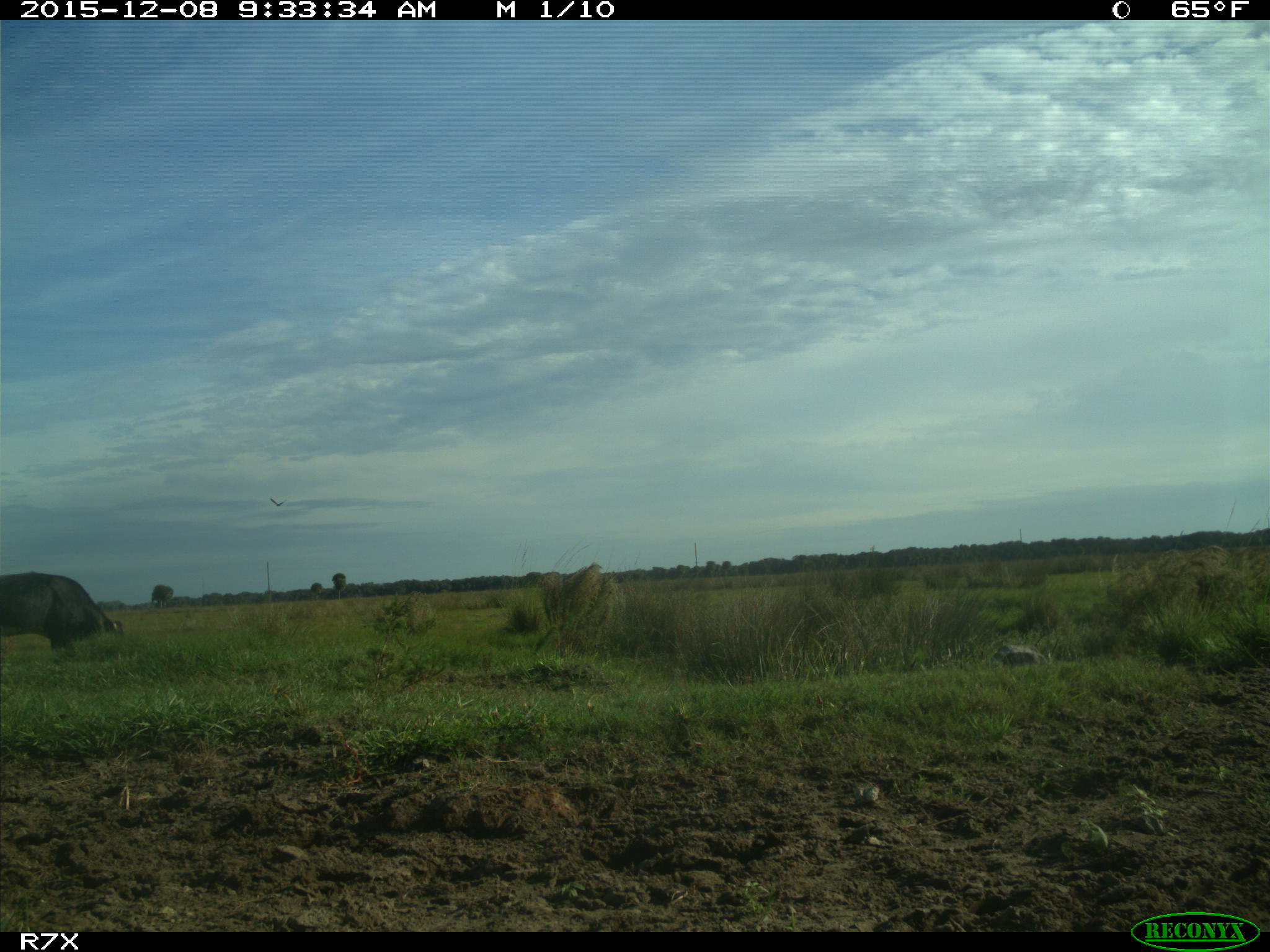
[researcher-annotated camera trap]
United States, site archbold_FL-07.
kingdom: Animalia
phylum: Chordata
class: Mammalia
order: Artiodactyla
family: Bovidae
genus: Bos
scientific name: Bos taurus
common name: domestic cow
Bos taurus (domestic cow).